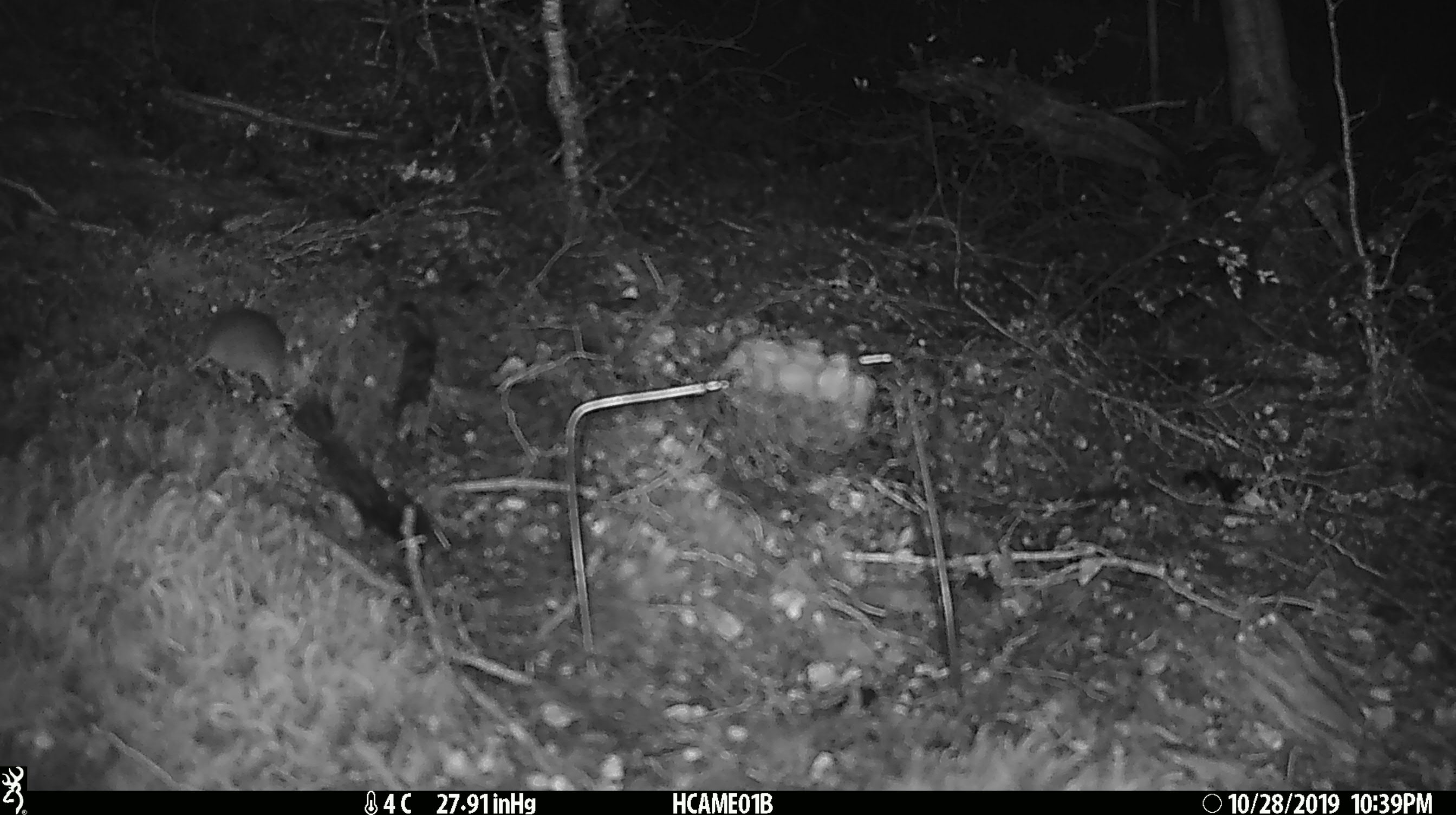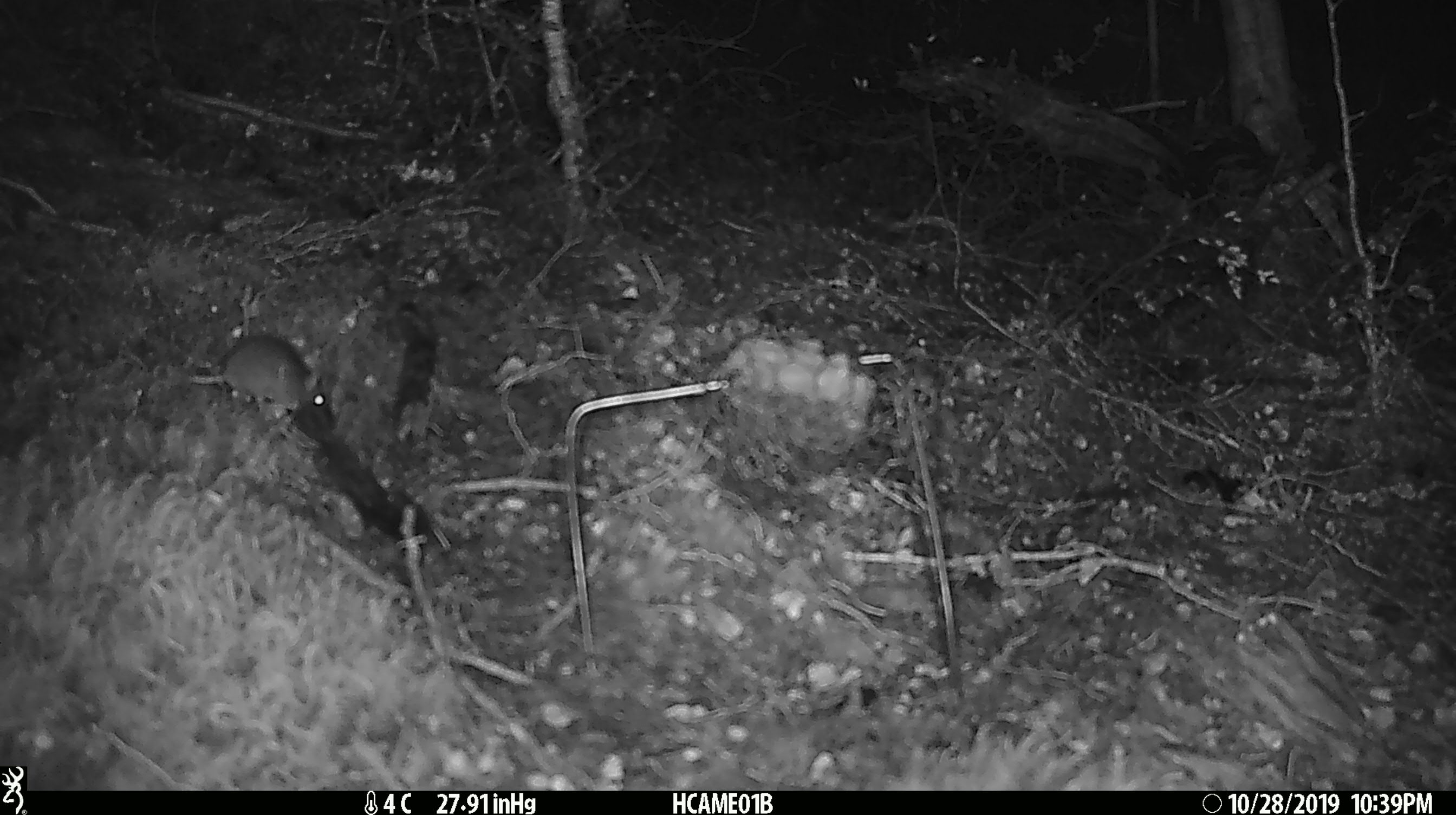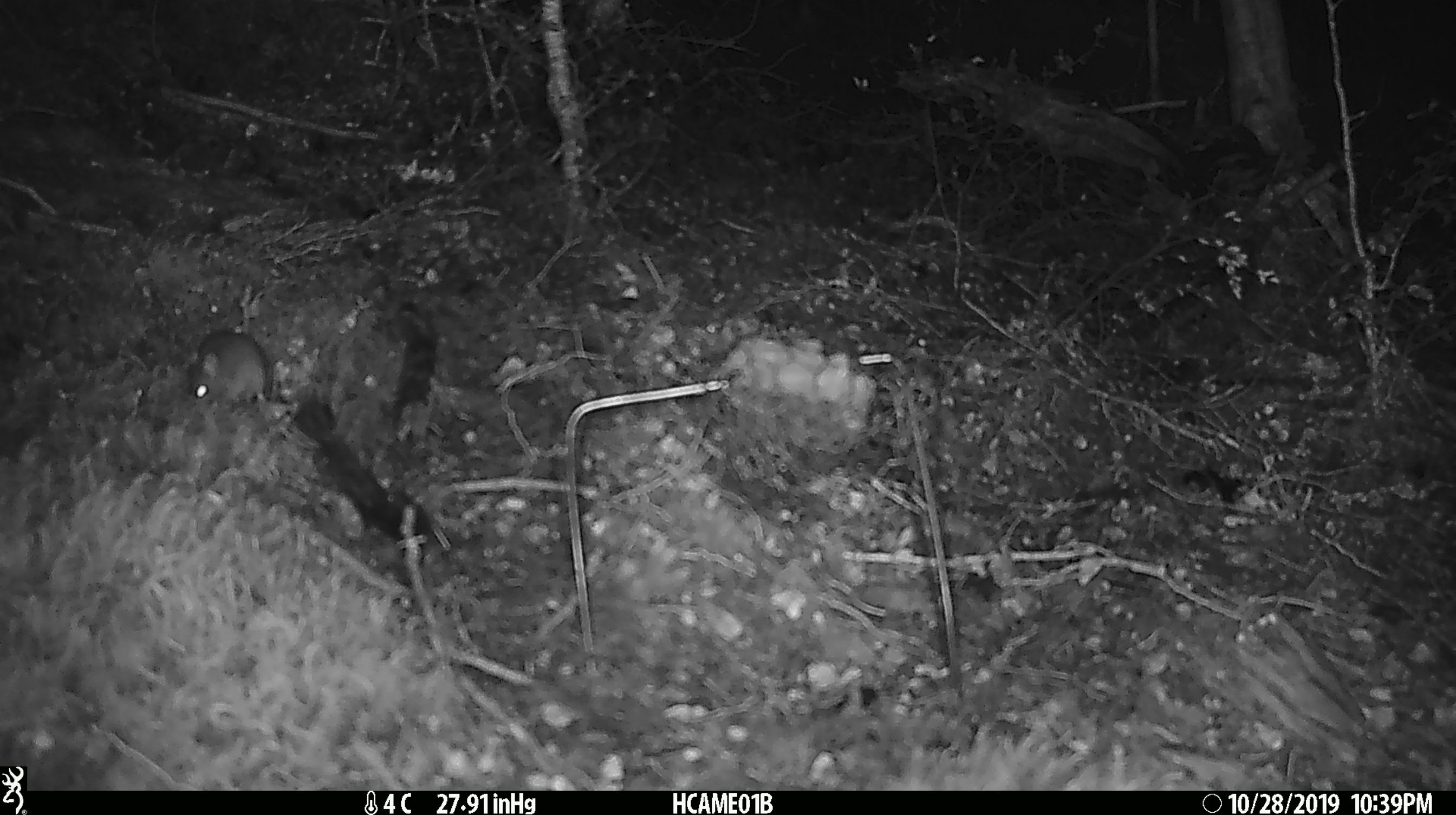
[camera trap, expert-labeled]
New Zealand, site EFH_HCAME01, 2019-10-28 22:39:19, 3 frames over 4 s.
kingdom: Animalia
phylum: Chordata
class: Mammalia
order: Rodentia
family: Muridae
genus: Mus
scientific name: Mus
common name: mouse